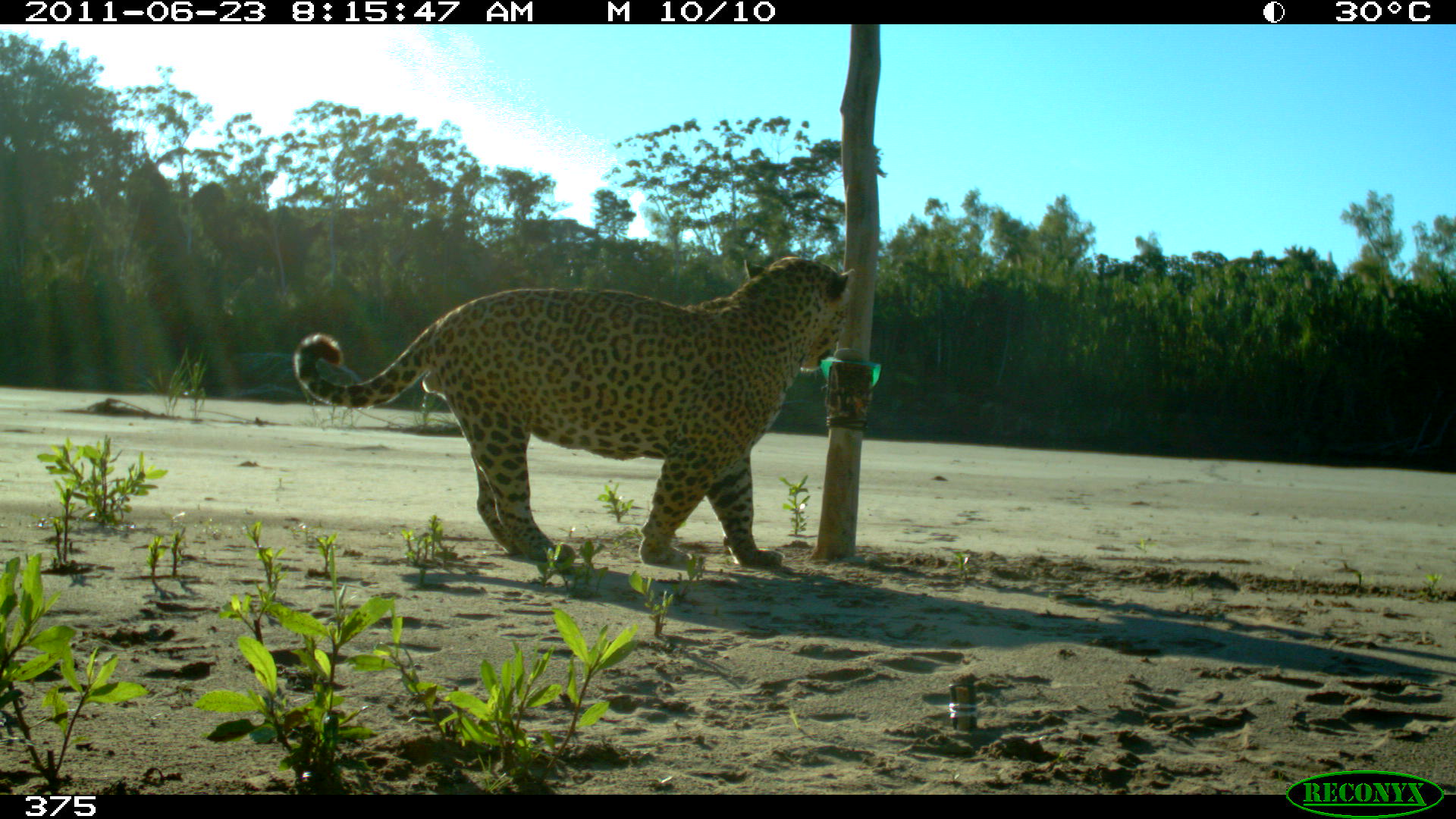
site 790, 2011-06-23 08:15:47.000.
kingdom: Animalia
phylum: Chordata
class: Mammalia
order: Carnivora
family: Felidae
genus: Panthera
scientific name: Panthera onca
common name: jaguar